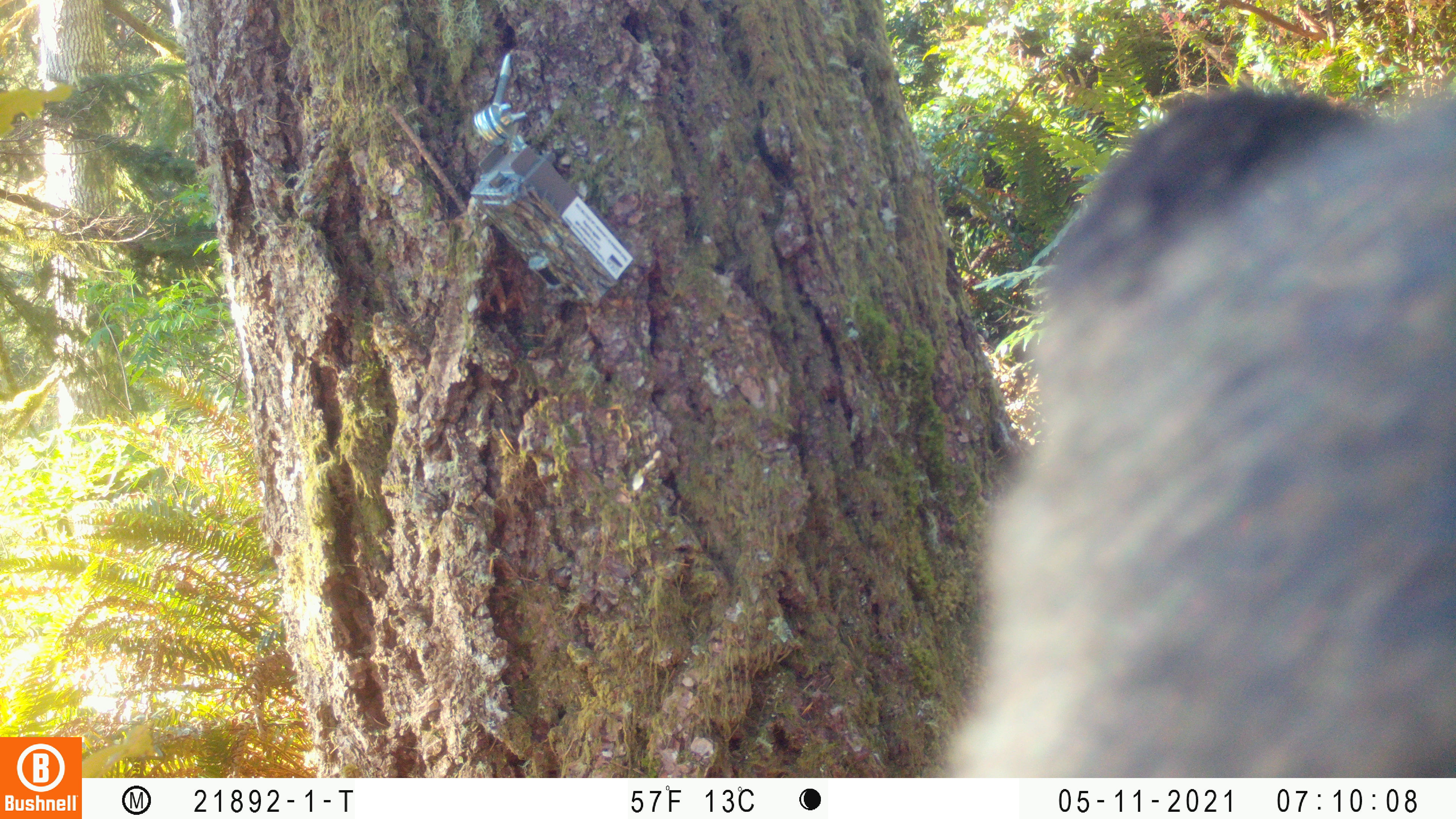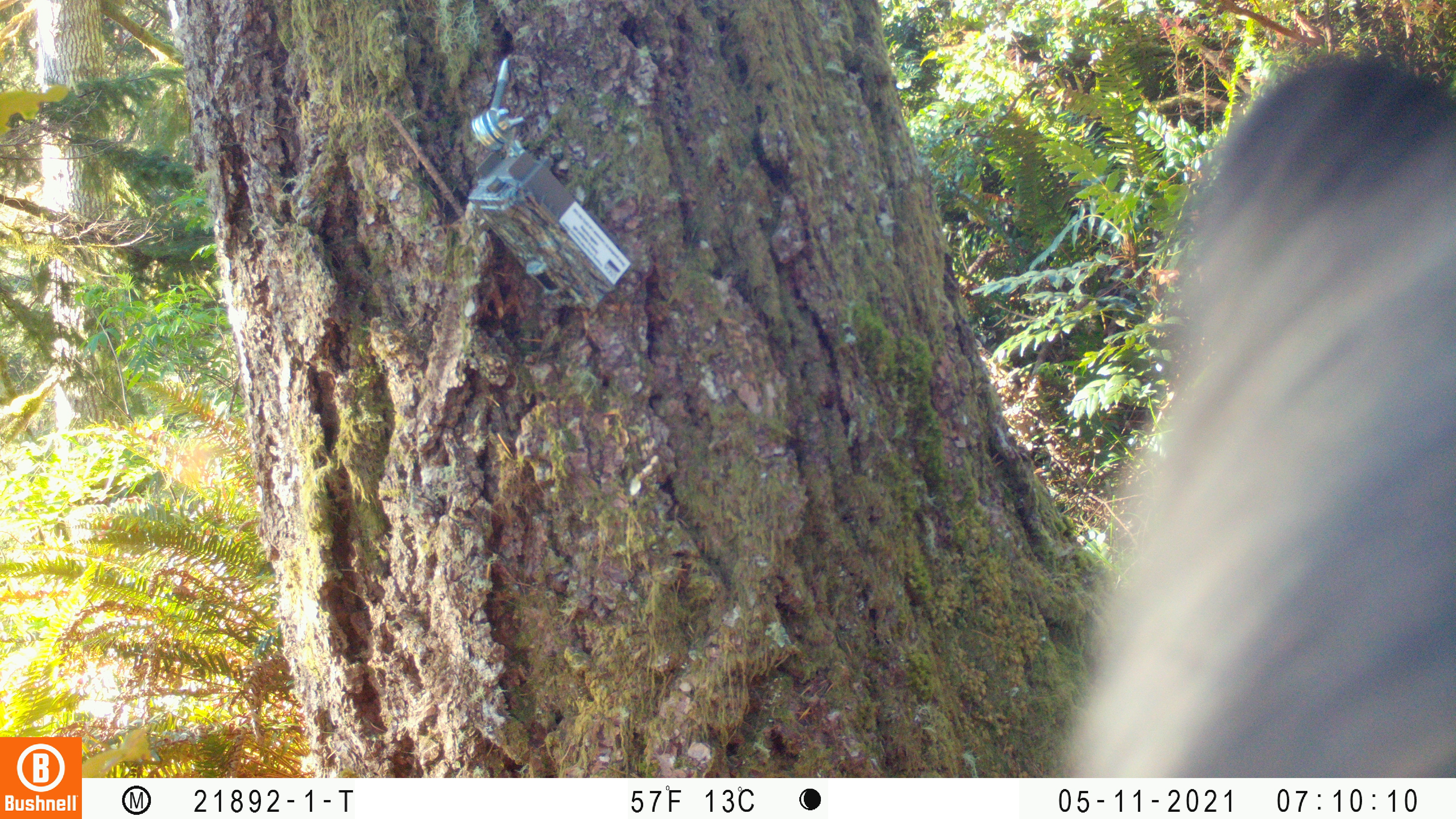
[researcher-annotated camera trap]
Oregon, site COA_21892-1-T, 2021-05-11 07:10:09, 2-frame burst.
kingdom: Animalia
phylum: Chordata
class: Mammalia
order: Carnivora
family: Ursidae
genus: Ursus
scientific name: Ursus americanus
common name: american black bear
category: black bear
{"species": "black bear (american black bear) (Ursus americanus)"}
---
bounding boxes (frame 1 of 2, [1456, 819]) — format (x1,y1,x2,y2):
black bear: (915,49,1455,776)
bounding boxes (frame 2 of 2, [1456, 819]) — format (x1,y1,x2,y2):
black bear: (1025,42,1453,776)